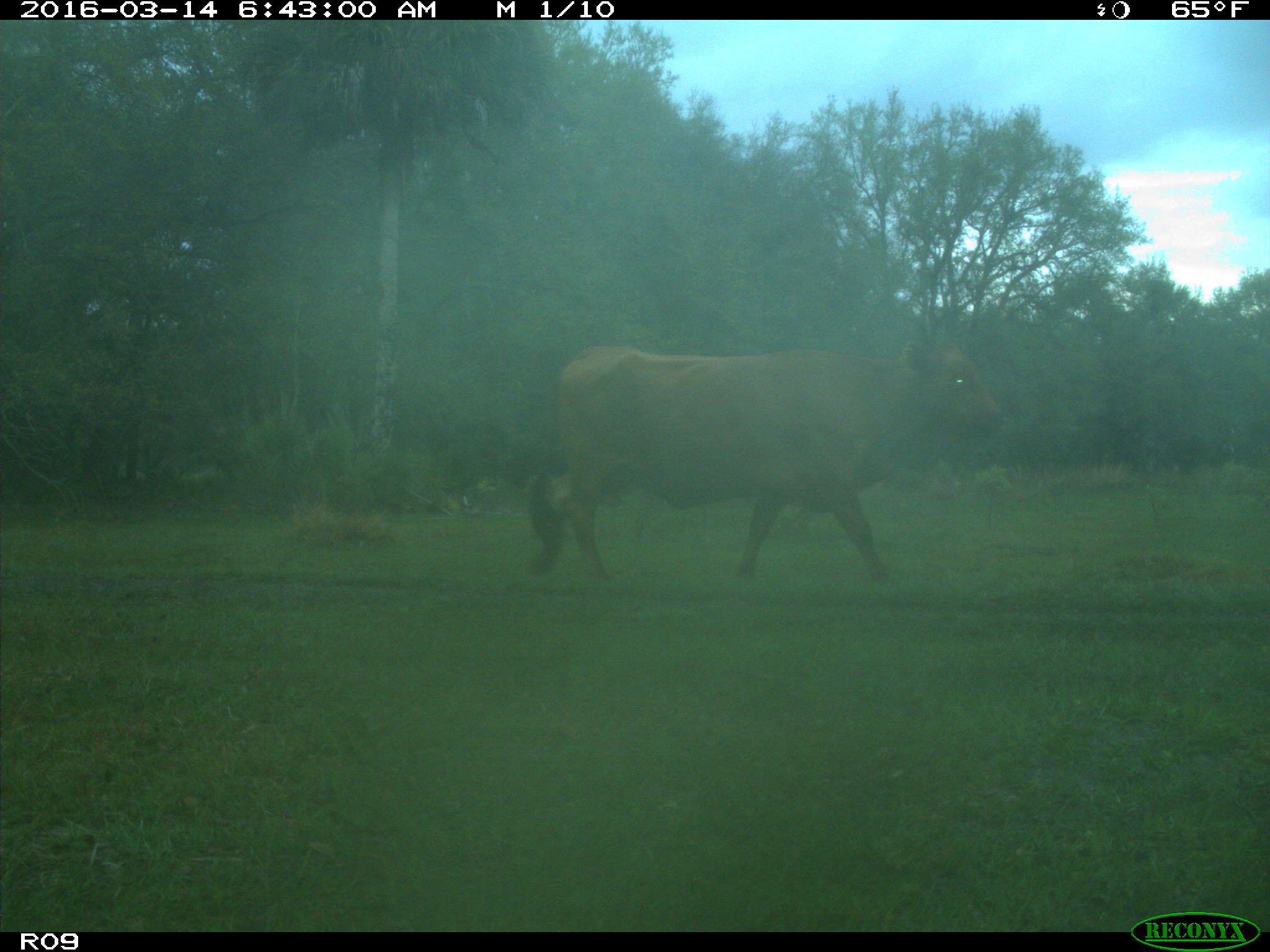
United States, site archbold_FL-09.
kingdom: Animalia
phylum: Chordata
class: Mammalia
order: Artiodactyla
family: Bovidae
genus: Bos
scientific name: Bos taurus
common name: domestic cow